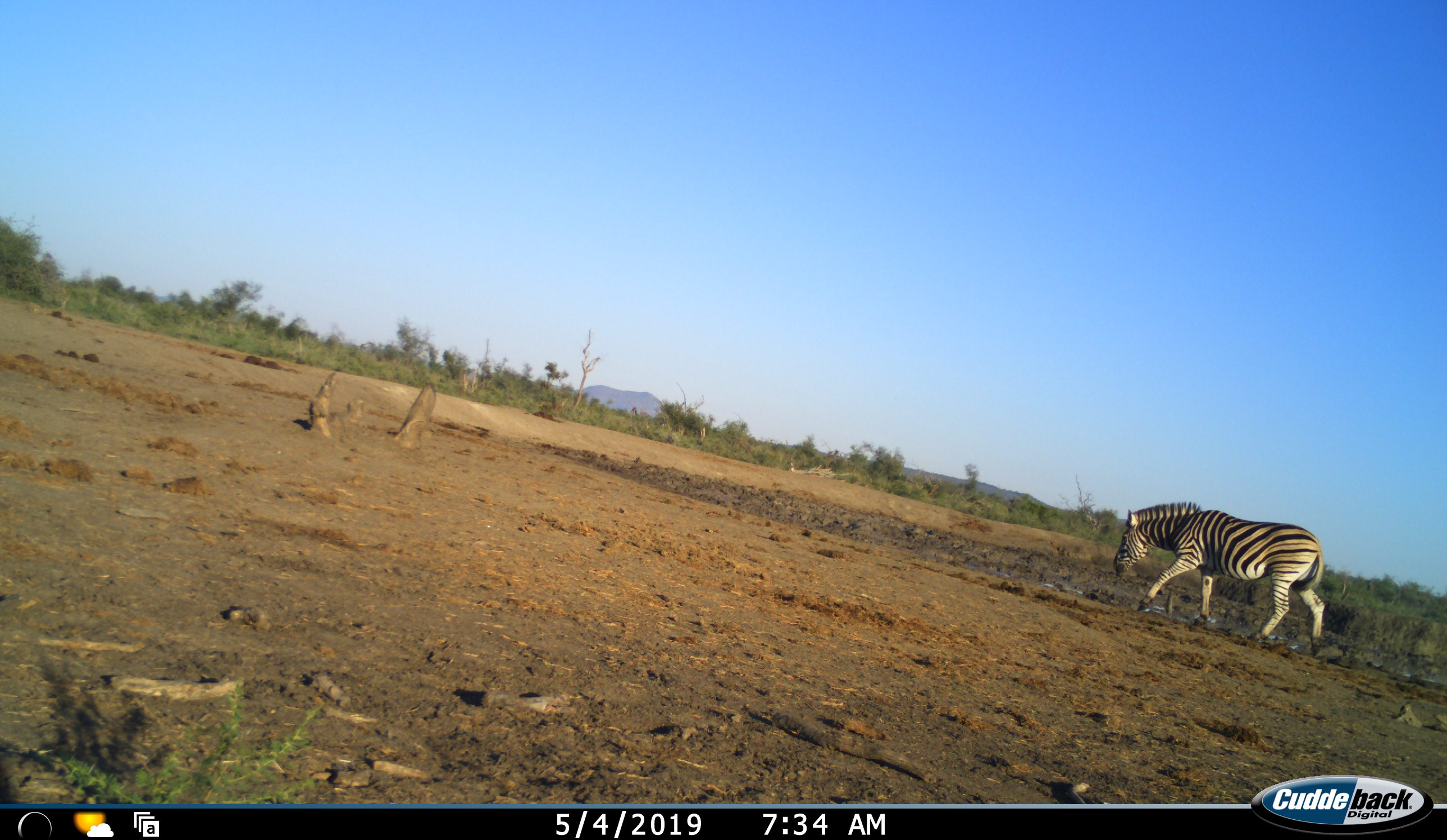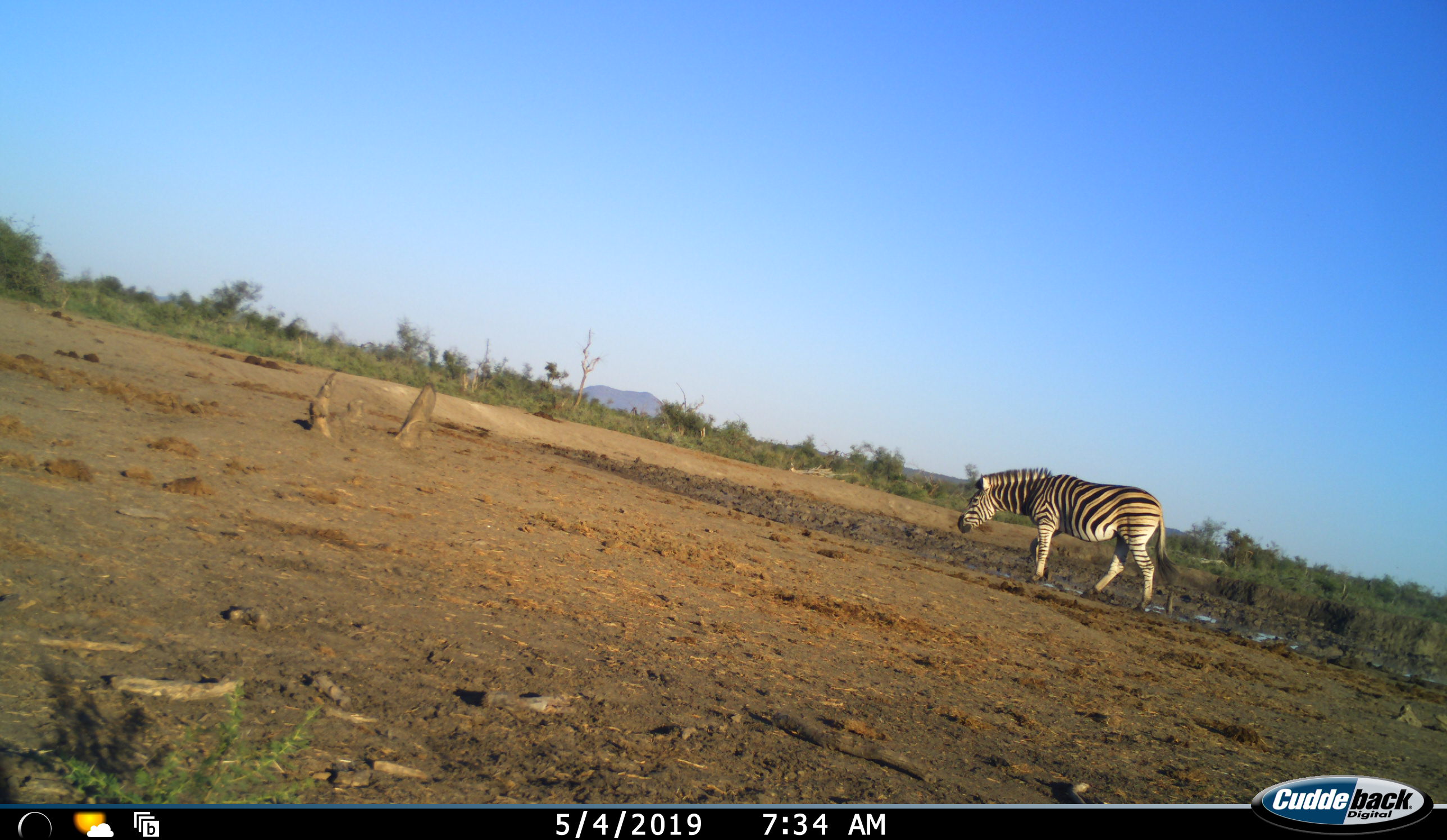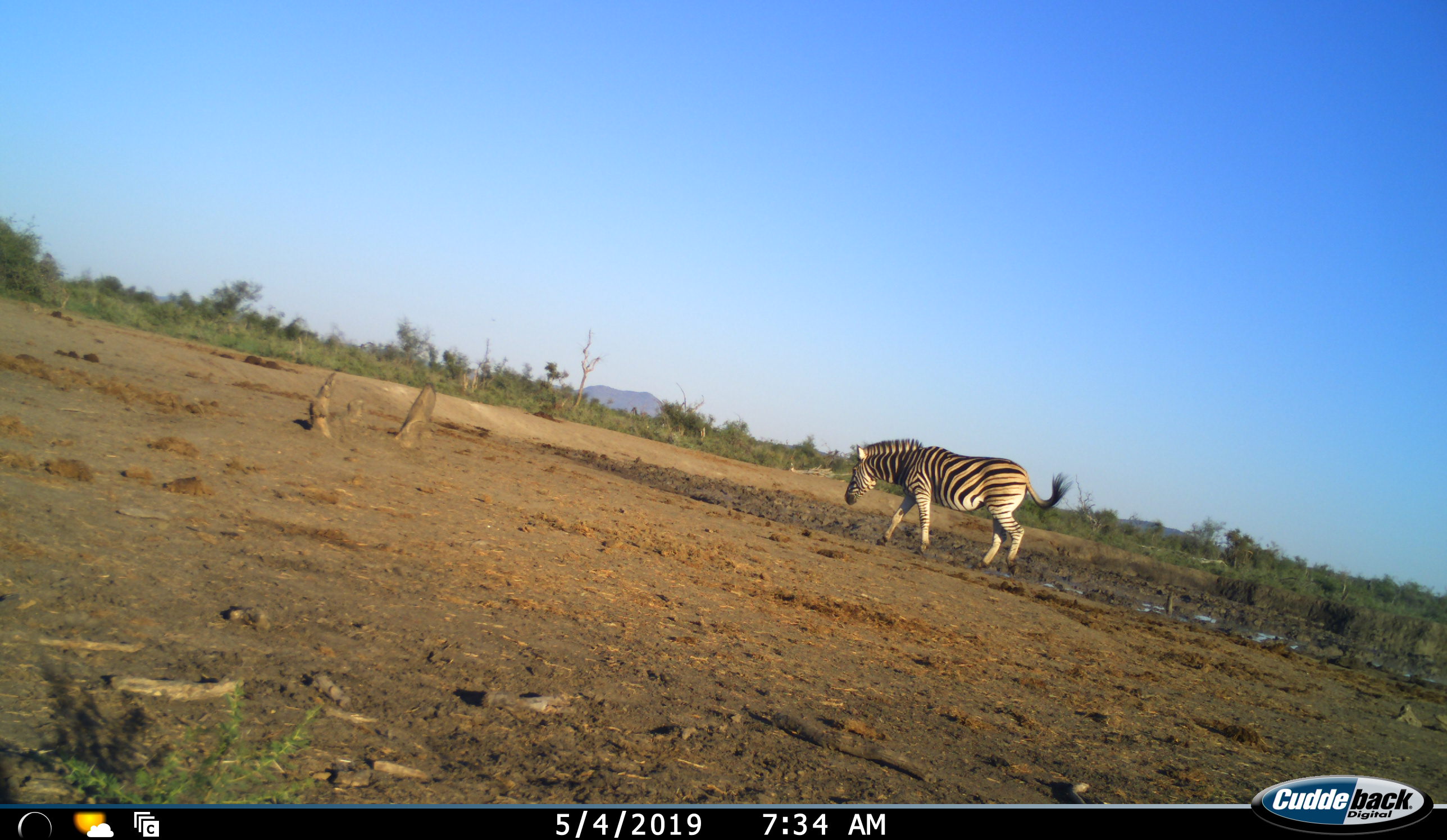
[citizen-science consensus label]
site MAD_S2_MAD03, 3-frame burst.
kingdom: Animalia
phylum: Chordata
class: Mammalia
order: Perissodactyla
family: Equidae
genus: Equus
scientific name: Equus quagga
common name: plains zebra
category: zebraplains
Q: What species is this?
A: Zebraplains (plains zebra) (Equus quagga).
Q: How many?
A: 1.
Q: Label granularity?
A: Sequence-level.